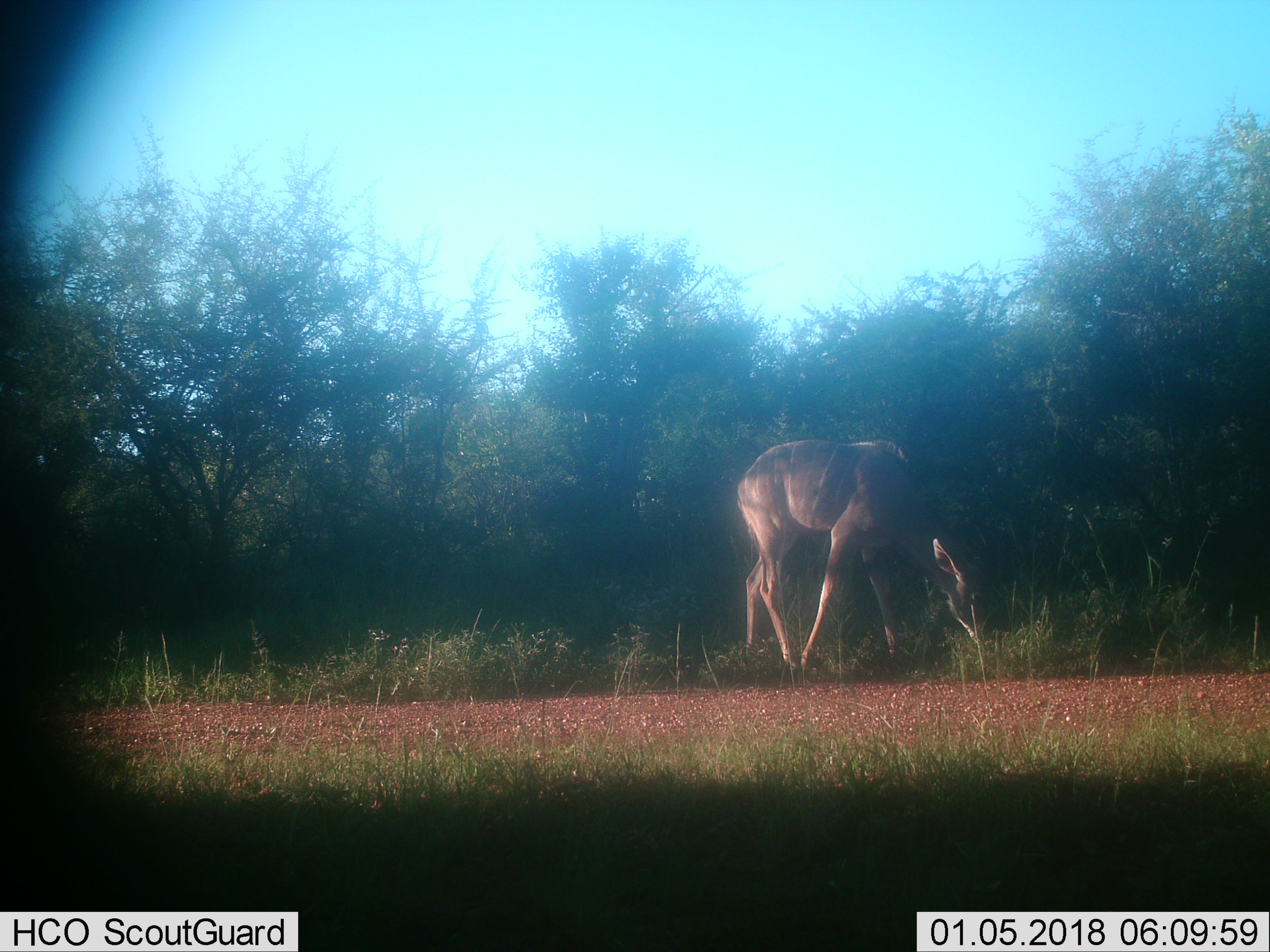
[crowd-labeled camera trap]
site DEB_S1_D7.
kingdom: Animalia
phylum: Chordata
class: Mammalia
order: Artiodactyla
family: Bovidae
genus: Tragelaphus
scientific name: Tragelaphus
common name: kudu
Kudu (Tragelaphus), count 1. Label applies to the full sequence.